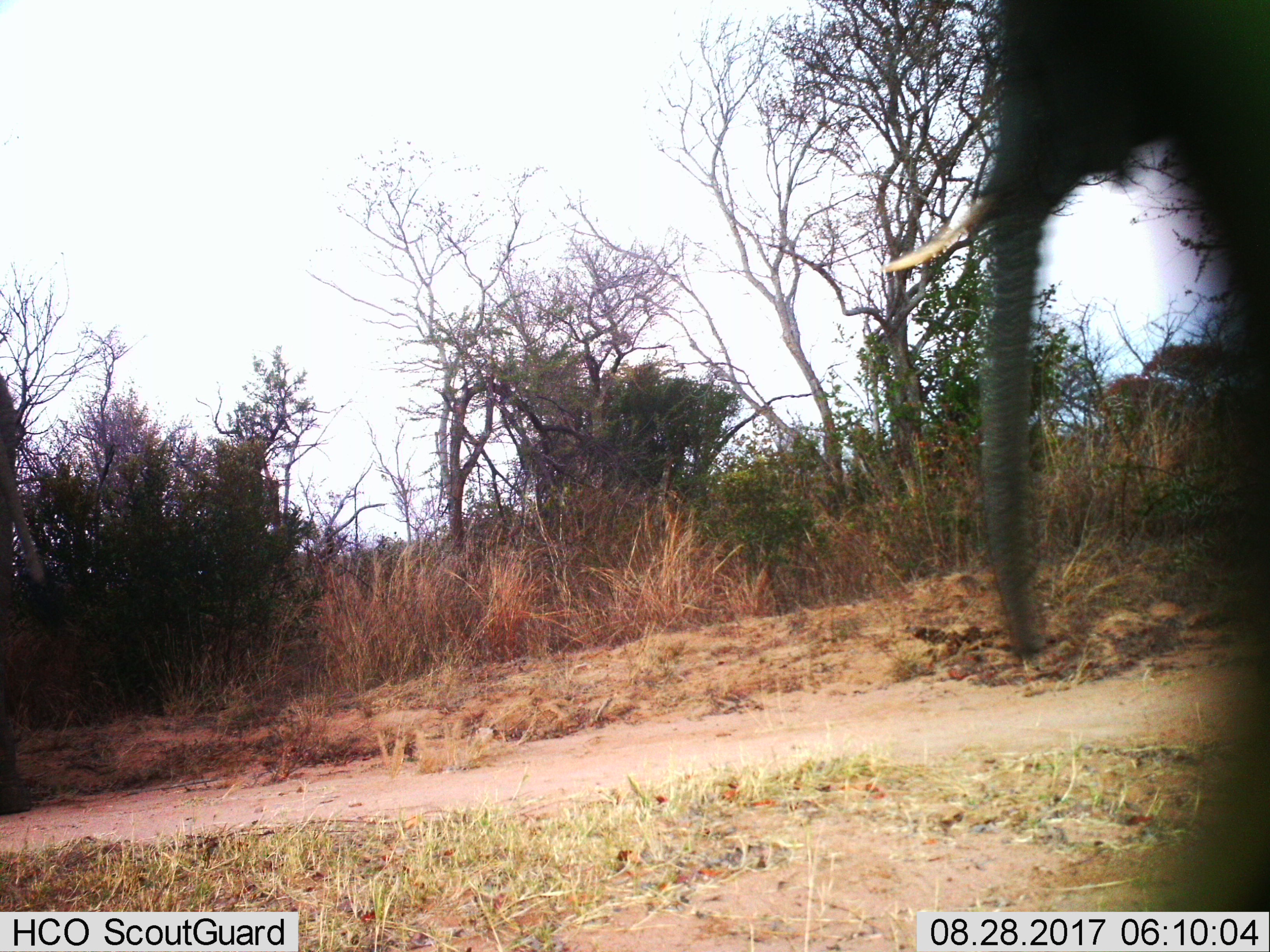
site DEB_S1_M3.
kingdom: Animalia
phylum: Chordata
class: Mammalia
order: Proboscidea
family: Elephantidae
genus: Loxodonta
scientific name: Loxodonta africana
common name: african bush elephant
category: elephant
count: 1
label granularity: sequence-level